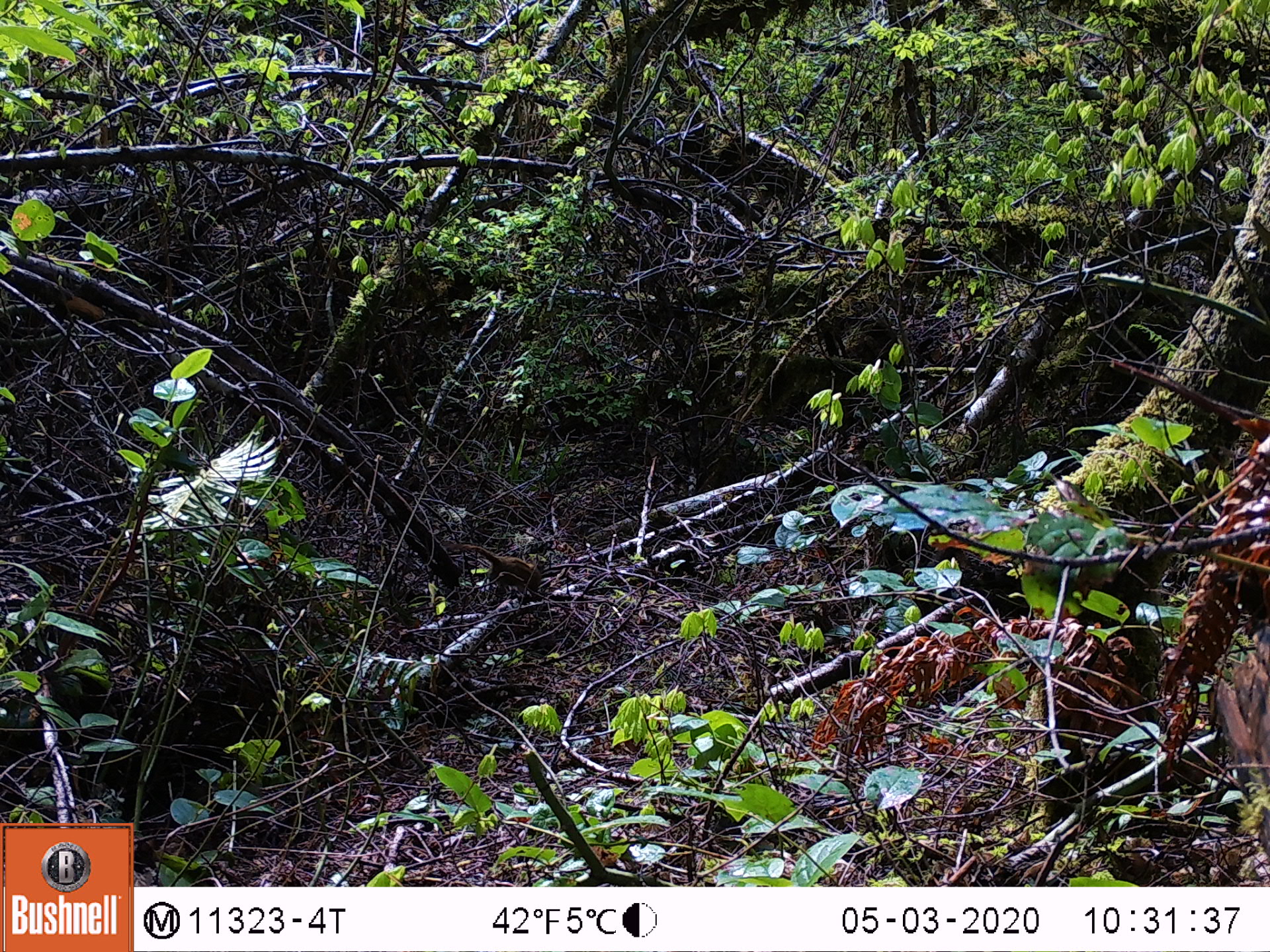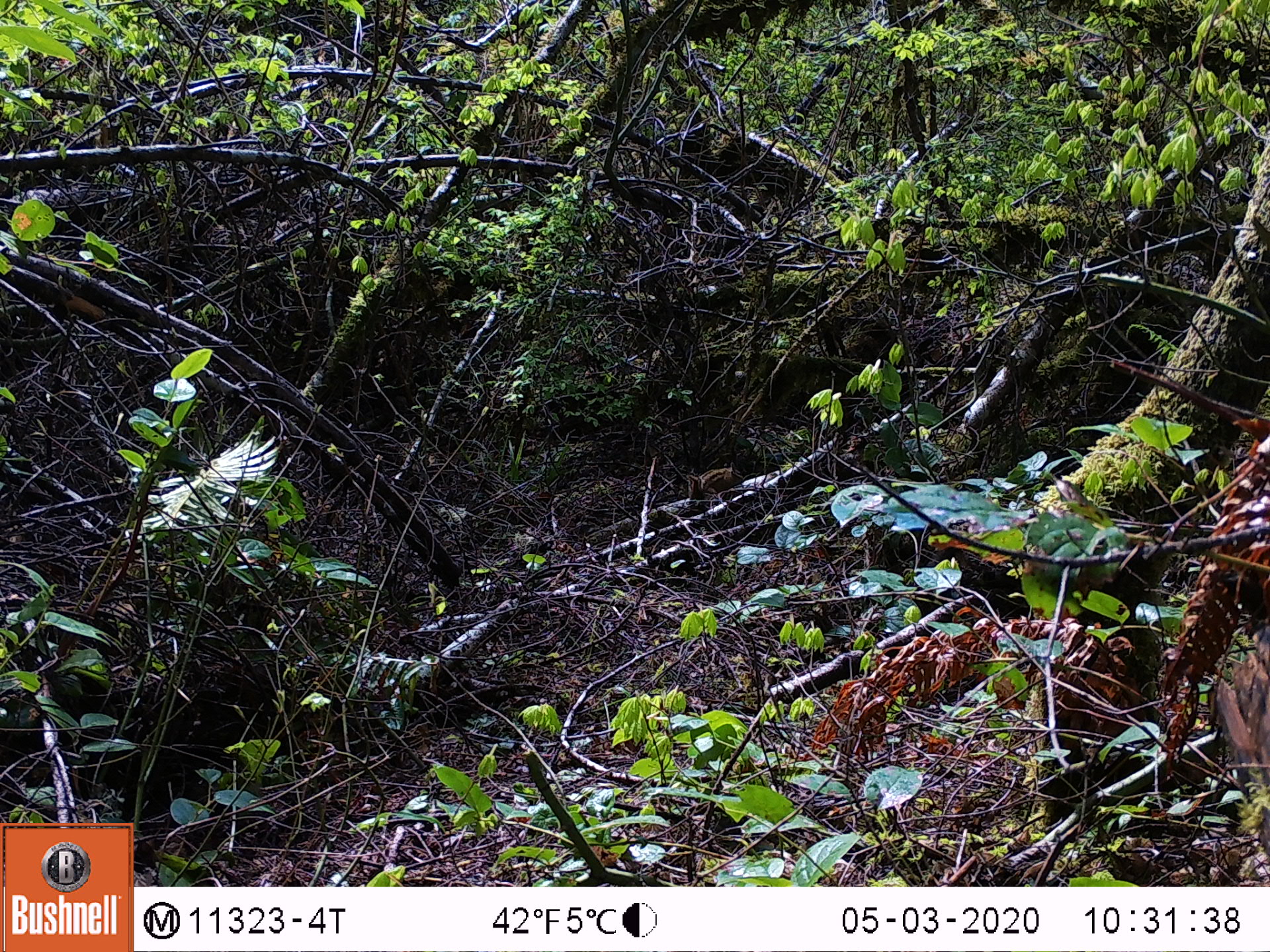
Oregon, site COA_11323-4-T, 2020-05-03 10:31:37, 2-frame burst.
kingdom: Animalia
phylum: Chordata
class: Mammalia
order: Rodentia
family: Sciuridae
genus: Neotamias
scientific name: Neotamias townsendii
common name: townsend's chipmunk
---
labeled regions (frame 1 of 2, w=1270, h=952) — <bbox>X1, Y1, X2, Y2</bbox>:
townsend's chipmunk: <bbox>457, 542, 550, 601</bbox>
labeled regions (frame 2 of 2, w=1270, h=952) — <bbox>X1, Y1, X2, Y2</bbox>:
townsend's chipmunk: <bbox>681, 458, 745, 502</bbox>